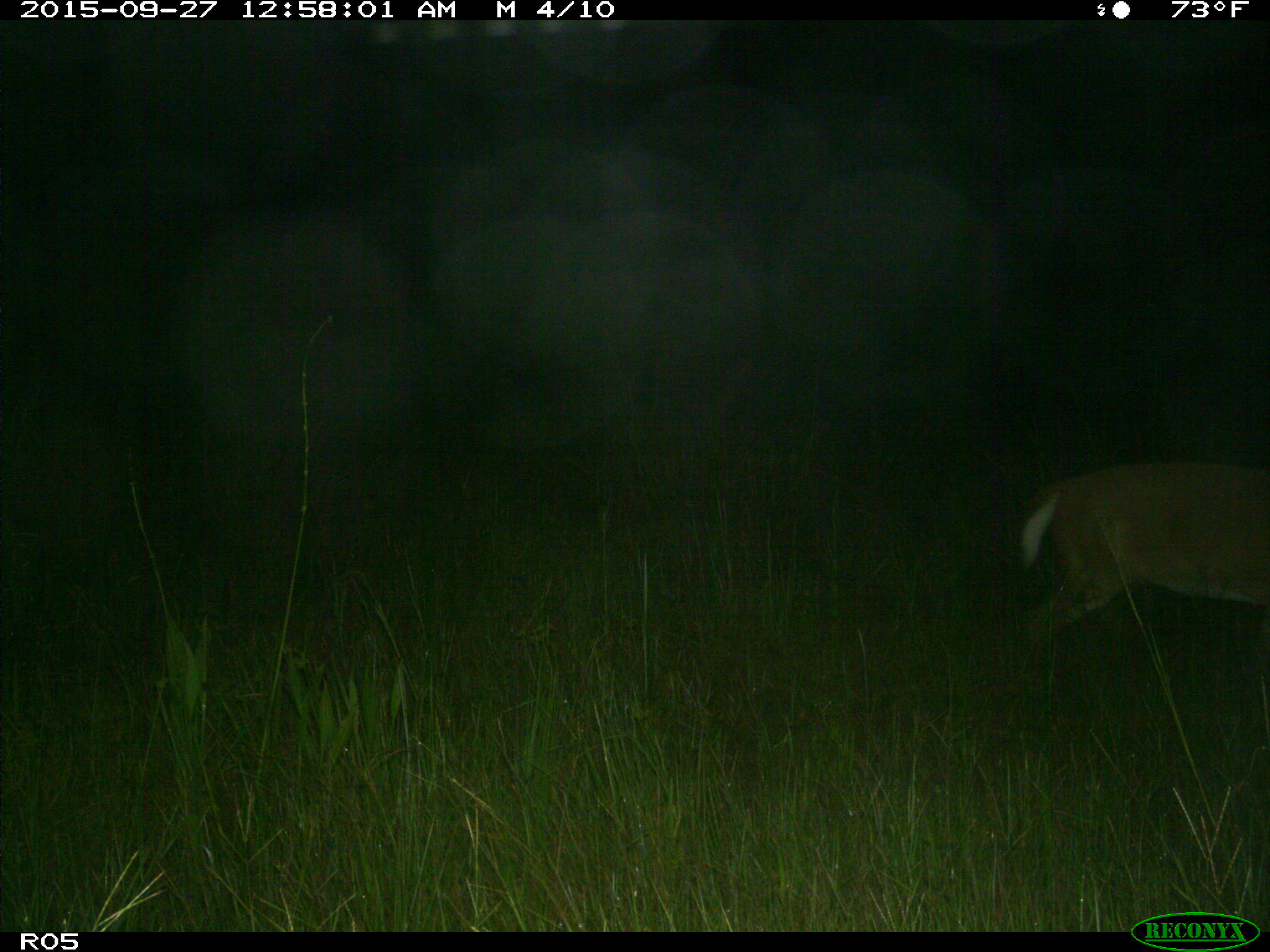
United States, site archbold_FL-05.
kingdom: Animalia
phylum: Chordata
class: Mammalia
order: Artiodactyla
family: Cervidae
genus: Odocoileus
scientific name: Odocoileus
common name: deer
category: unidentified deer